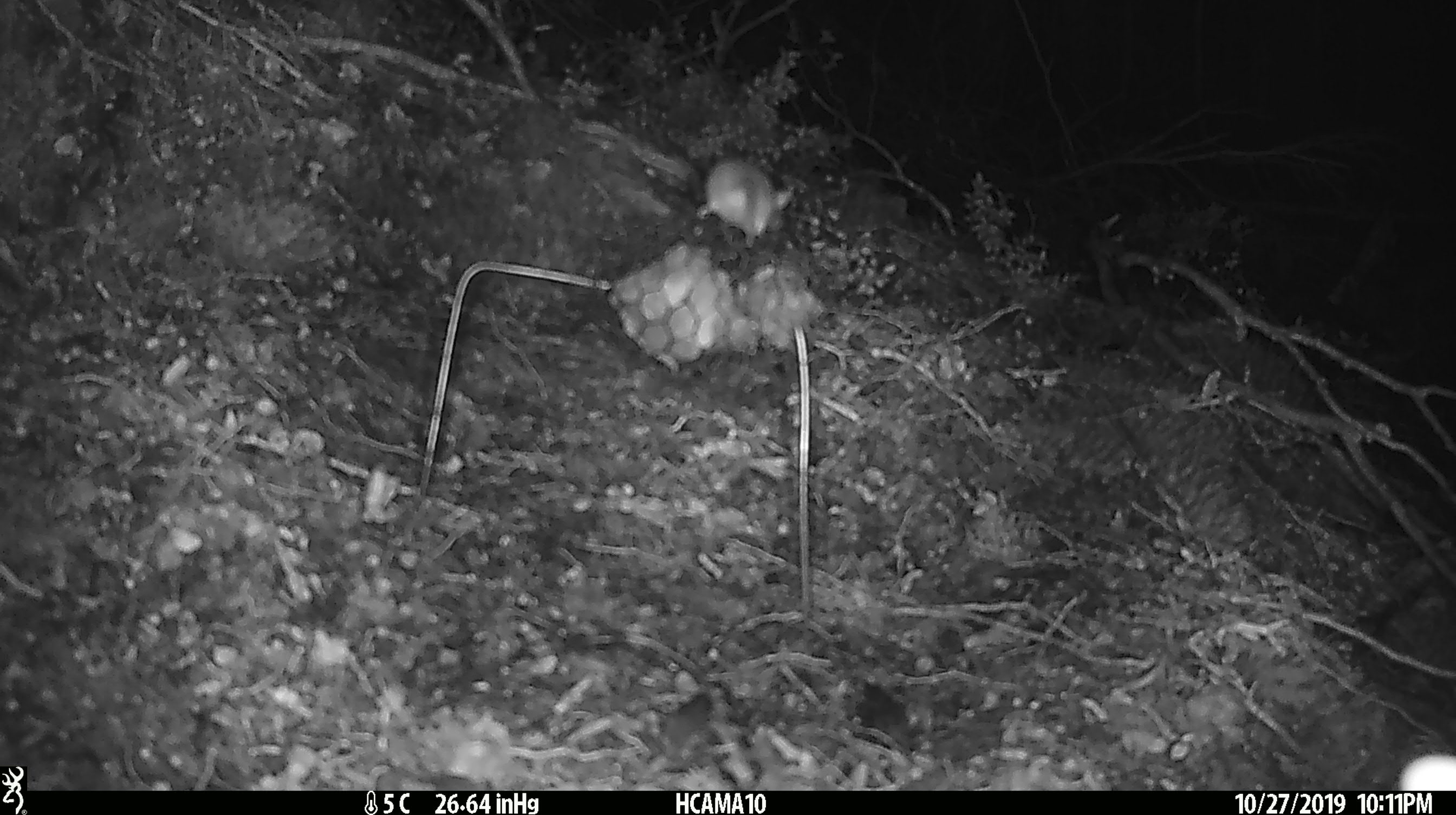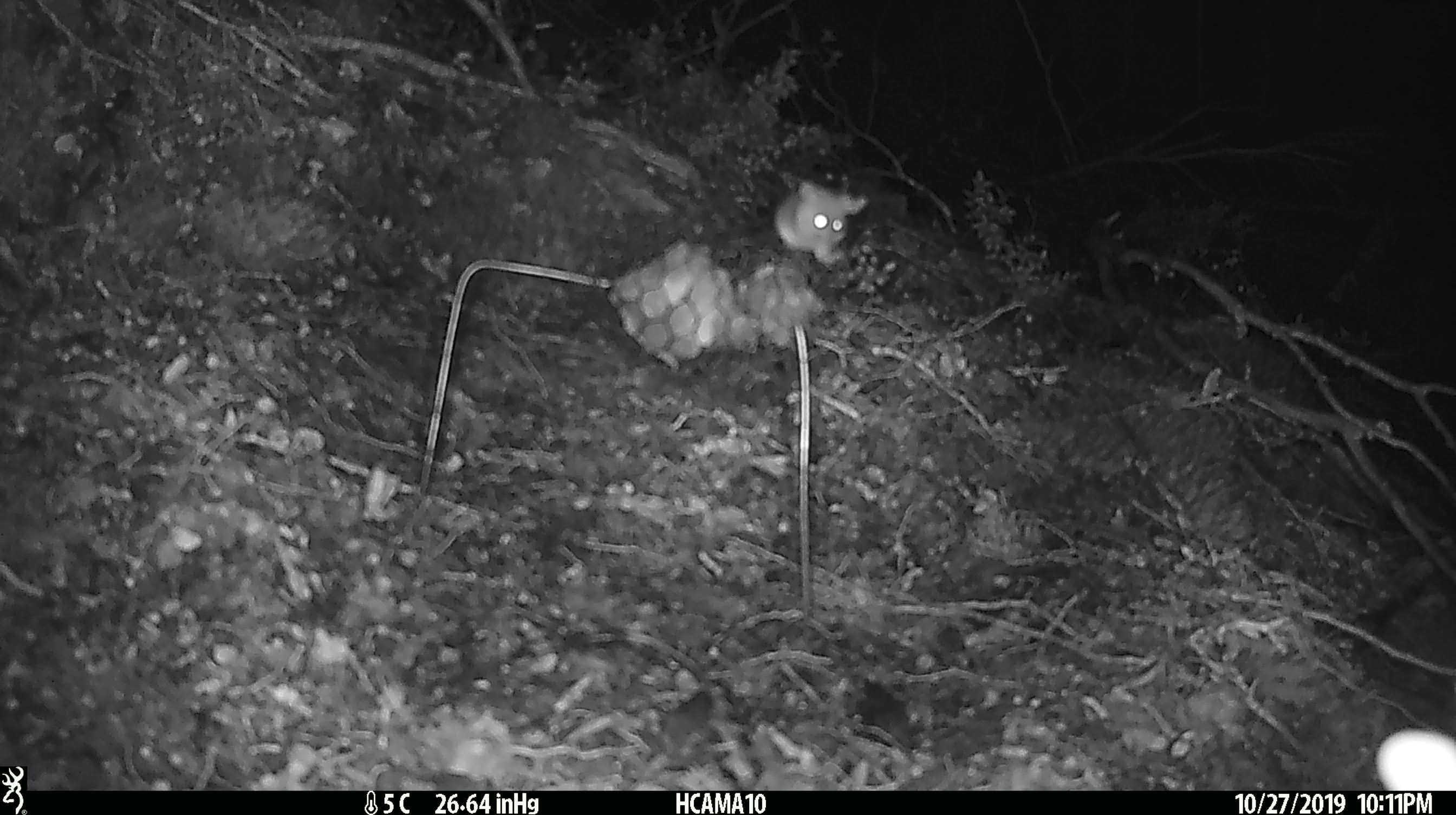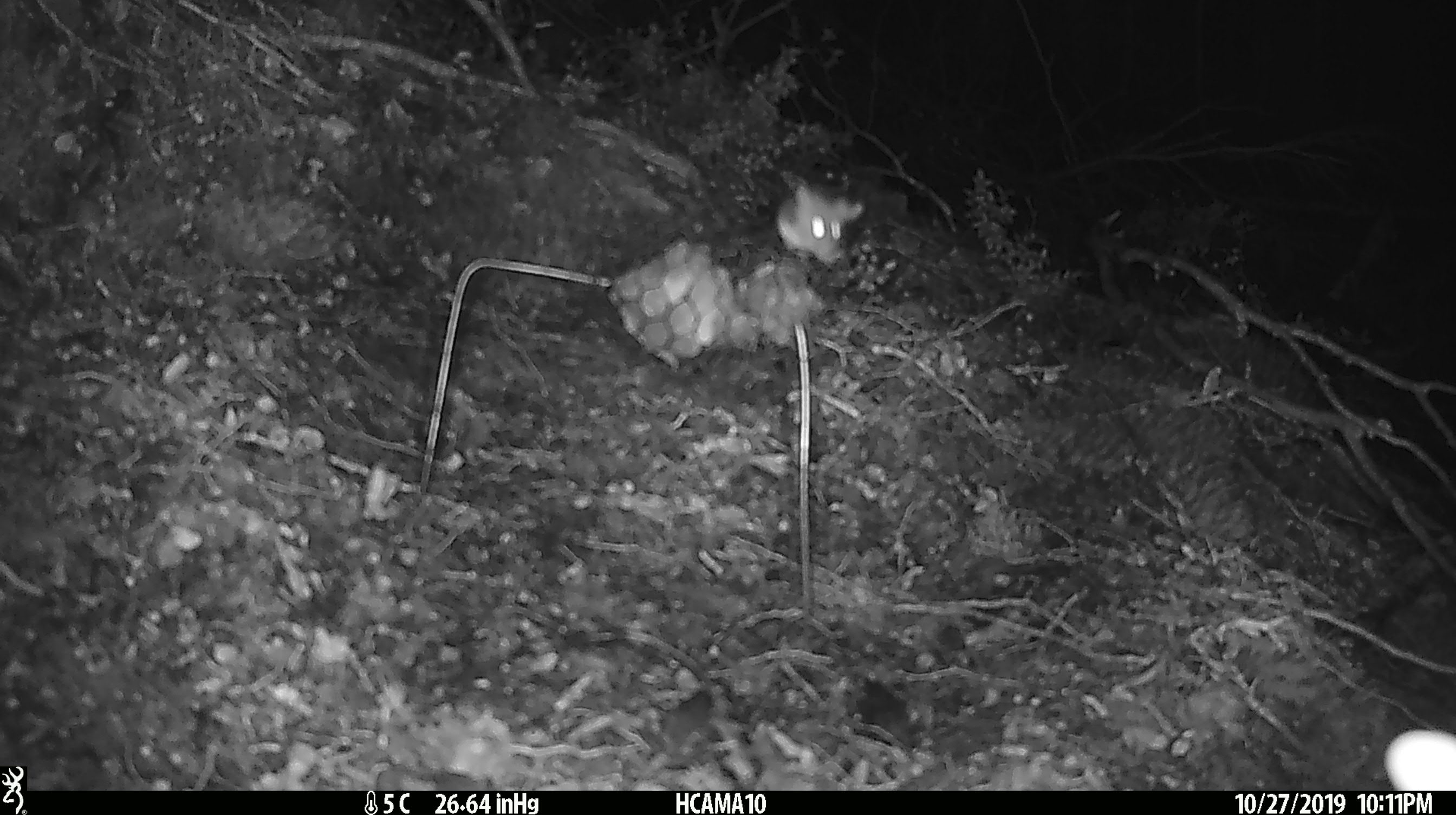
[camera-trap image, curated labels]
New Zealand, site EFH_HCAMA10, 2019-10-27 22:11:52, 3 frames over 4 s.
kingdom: Animalia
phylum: Chordata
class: Mammalia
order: Rodentia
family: Muridae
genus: Mus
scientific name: Mus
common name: mouse